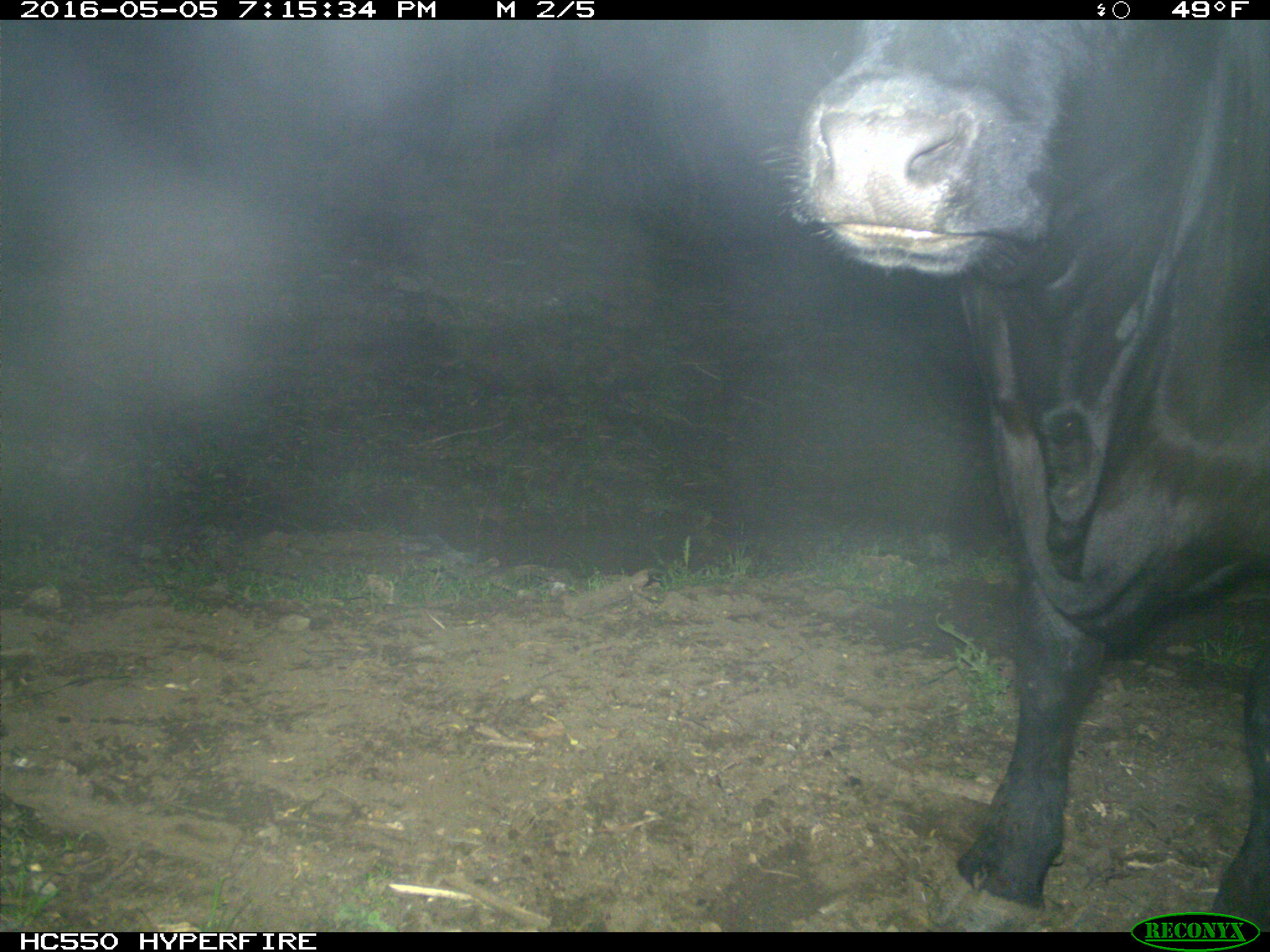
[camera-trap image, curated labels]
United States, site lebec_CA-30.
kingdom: Animalia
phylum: Chordata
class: Mammalia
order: Artiodactyla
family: Bovidae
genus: Bos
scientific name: Bos taurus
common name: domestic cow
Bos taurus (domestic cow).